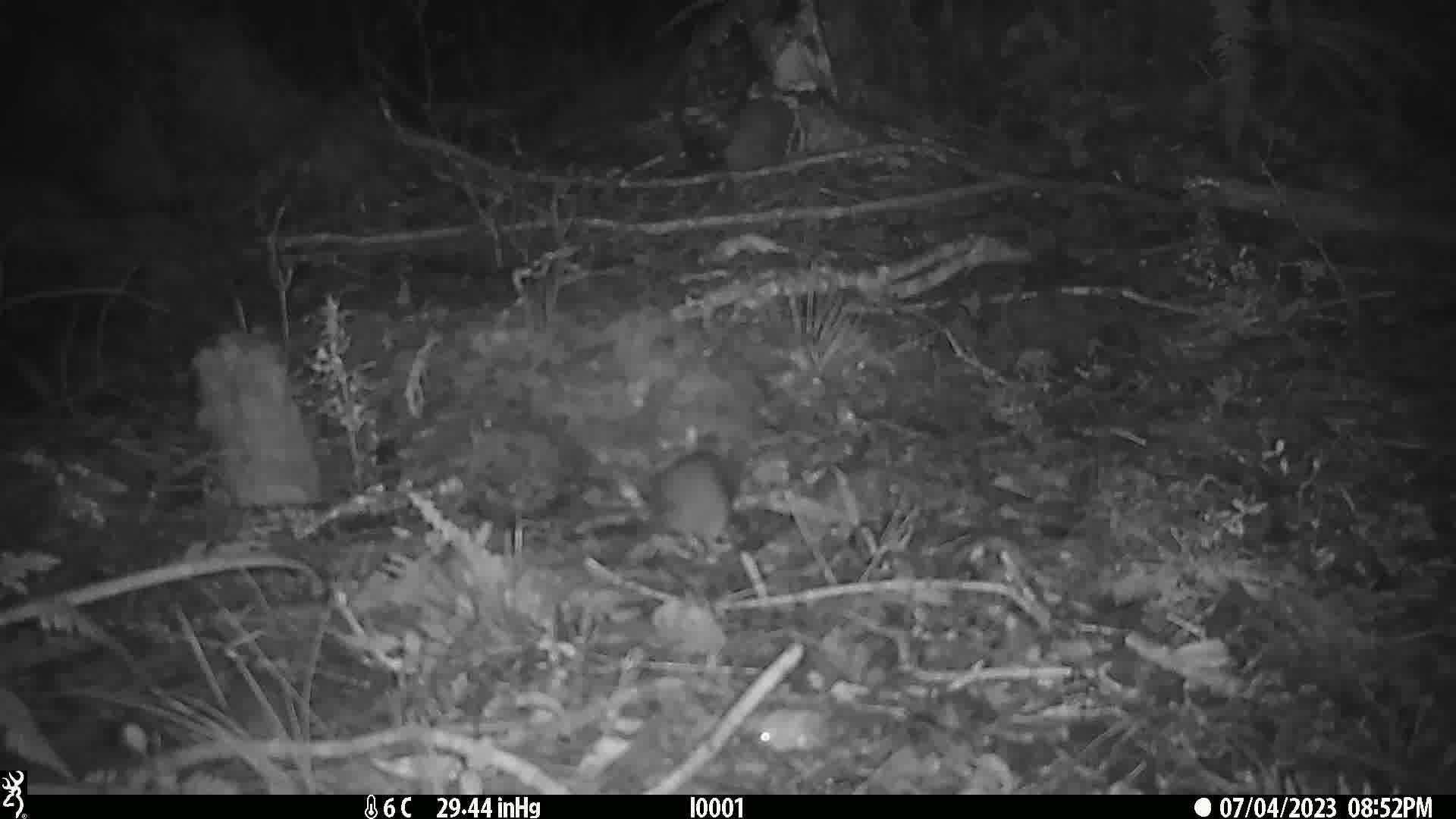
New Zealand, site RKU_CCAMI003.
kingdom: Animalia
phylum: Chordata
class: Mammalia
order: Rodentia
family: Muridae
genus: Rattus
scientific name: Rattus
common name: rat